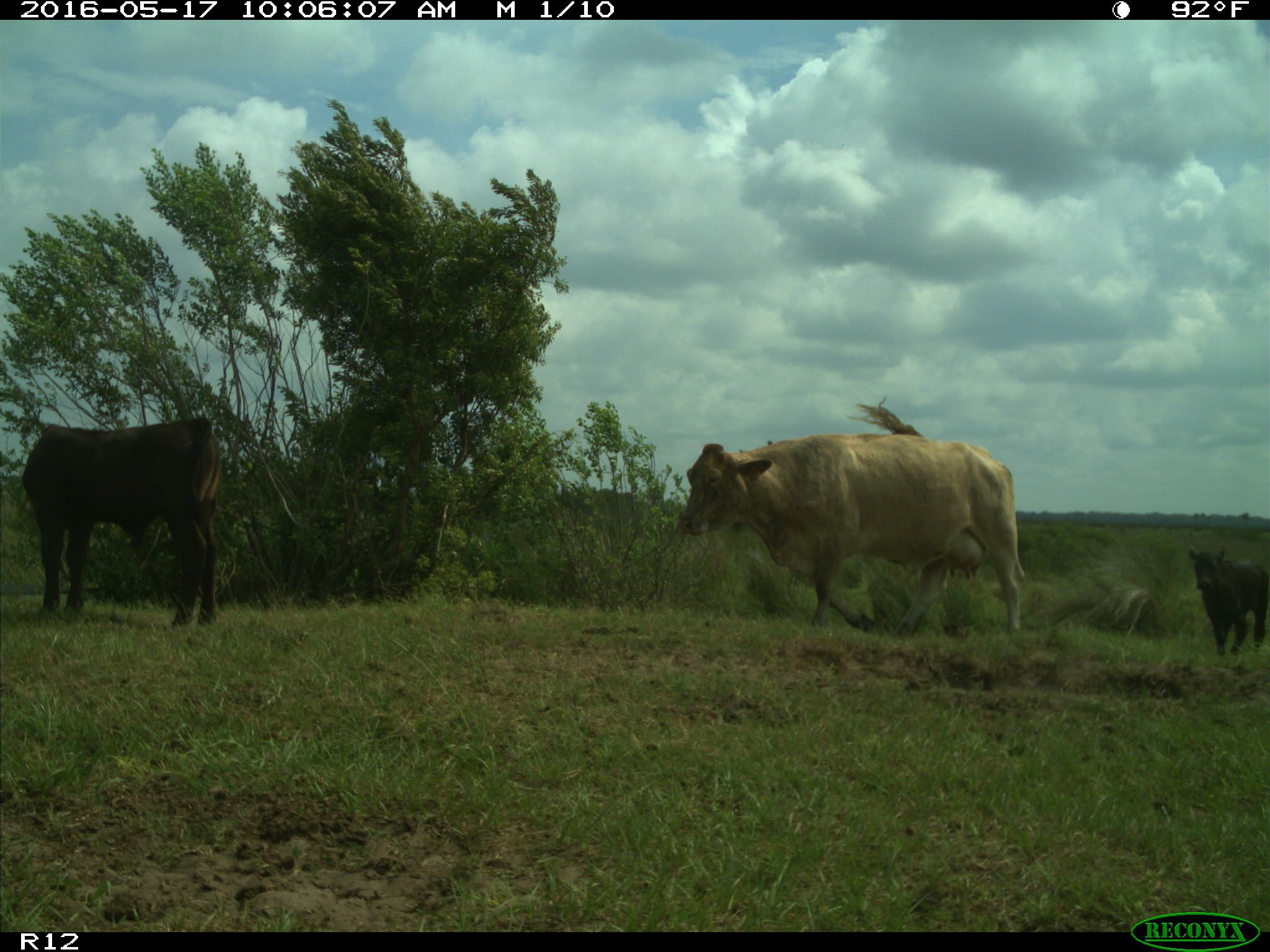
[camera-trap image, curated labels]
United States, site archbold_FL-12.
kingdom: Animalia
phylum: Chordata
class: Mammalia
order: Artiodactyla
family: Bovidae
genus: Bos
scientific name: Bos taurus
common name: domestic cow